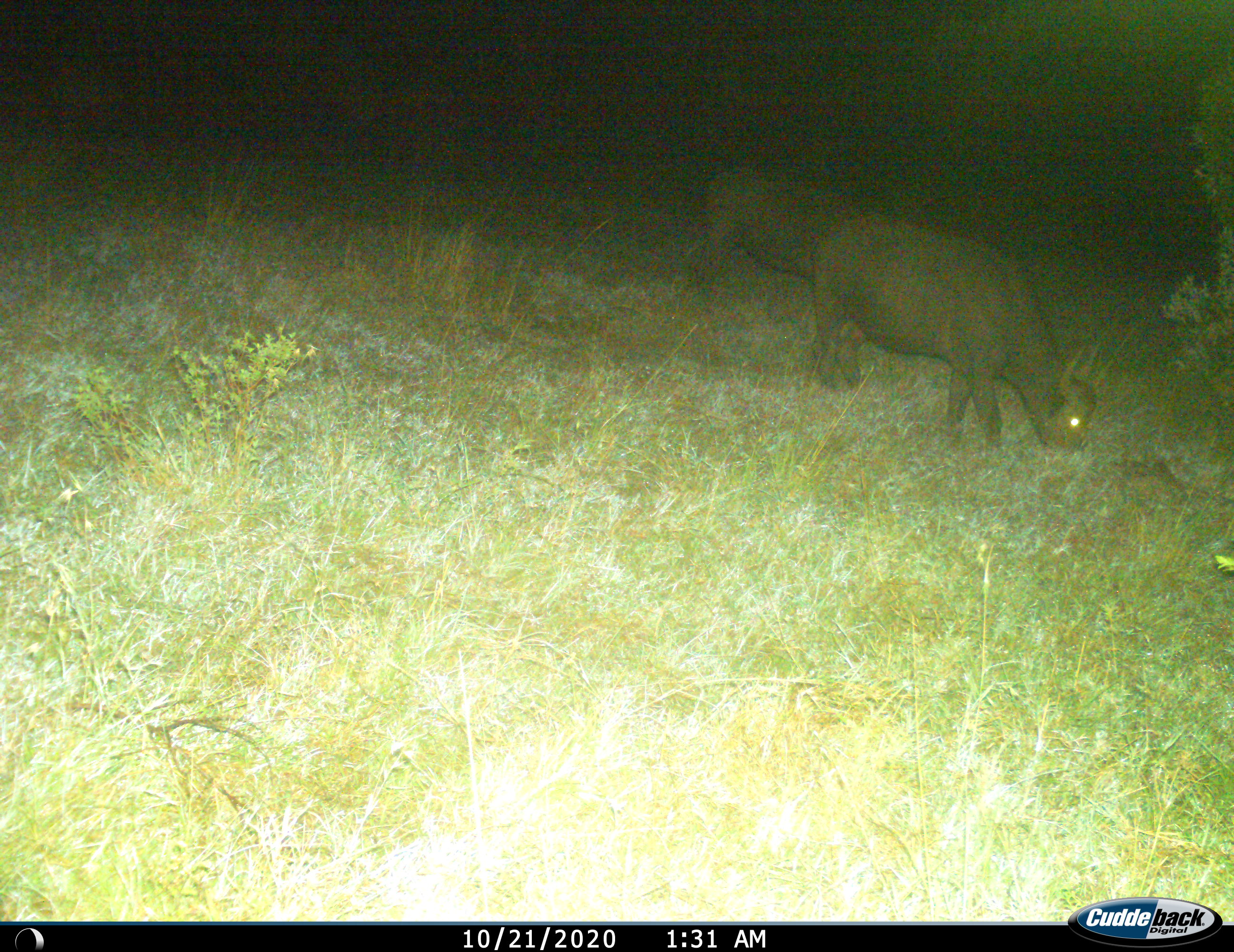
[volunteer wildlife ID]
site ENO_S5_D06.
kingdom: Animalia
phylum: Chordata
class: Mammalia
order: Artiodactyla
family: Bovidae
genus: Syncerus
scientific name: Syncerus caffer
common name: african buffalo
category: buffalo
Buffalo (african buffalo) (Syncerus caffer), count 2. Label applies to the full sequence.